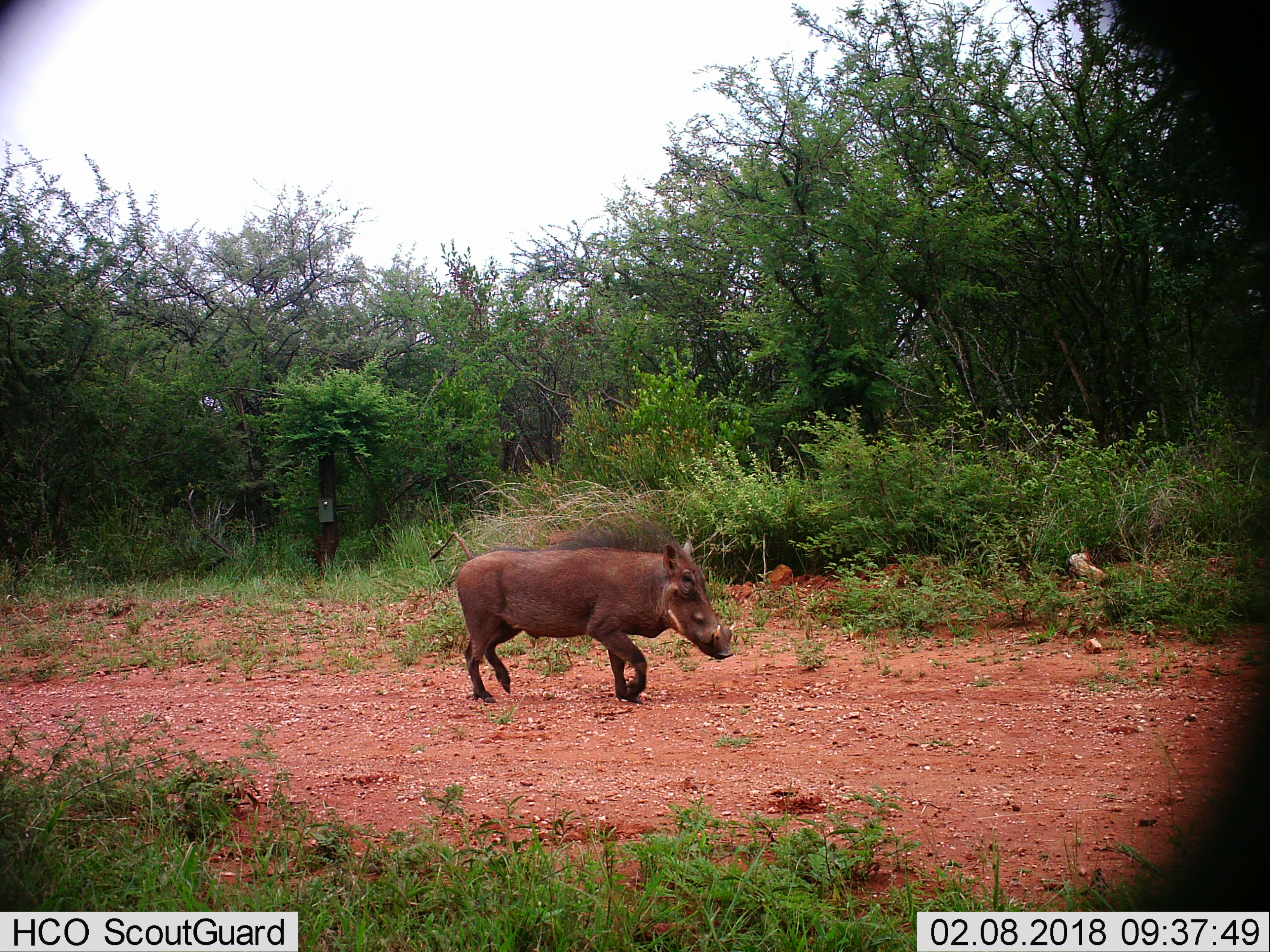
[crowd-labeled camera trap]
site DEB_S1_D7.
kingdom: Animalia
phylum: Chordata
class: Mammalia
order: Artiodactyla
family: Suidae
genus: Phacochoerus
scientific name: Phacochoerus africanus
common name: warthog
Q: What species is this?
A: Warthog (Phacochoerus africanus).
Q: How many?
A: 1.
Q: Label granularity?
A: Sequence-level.